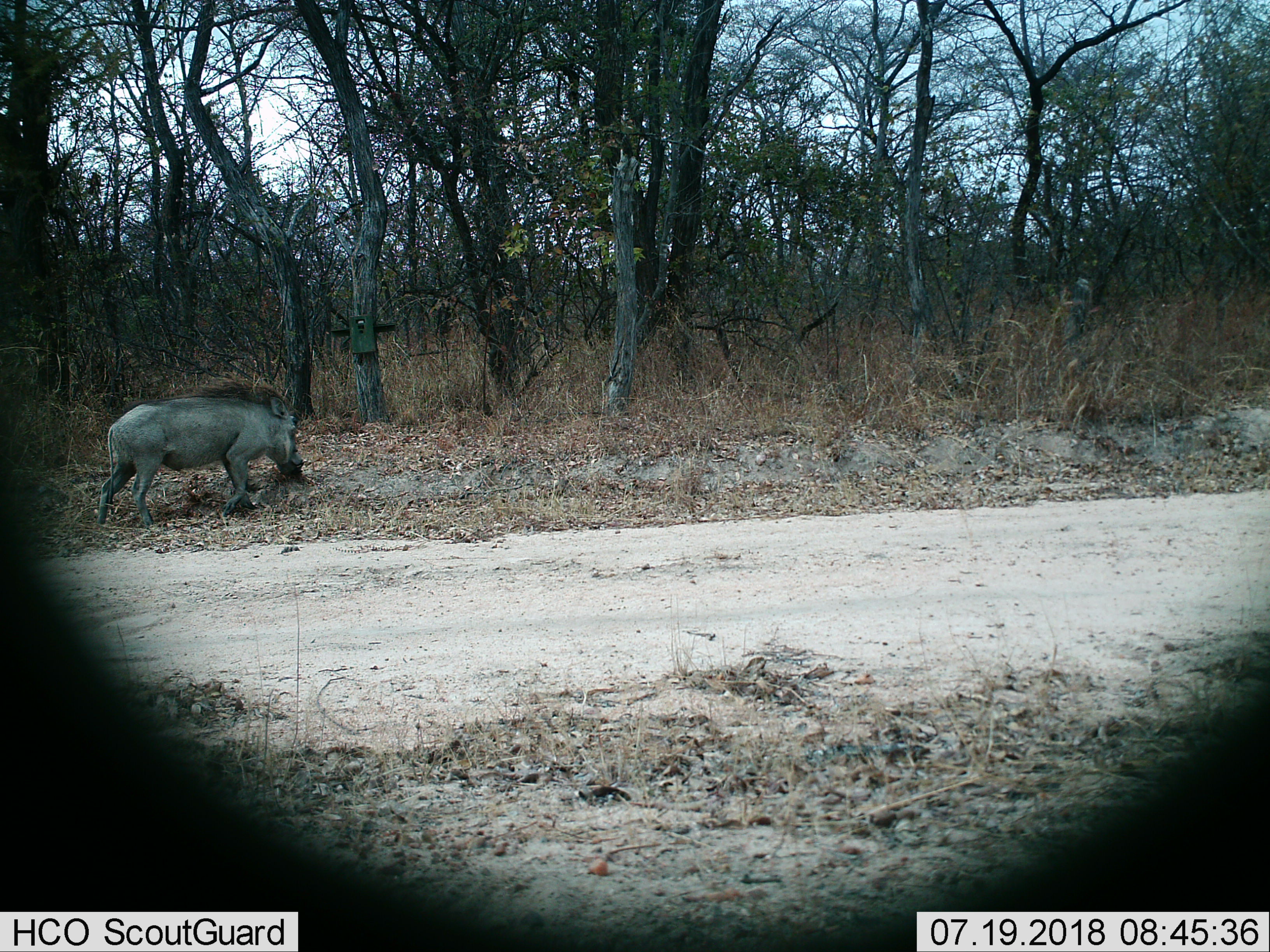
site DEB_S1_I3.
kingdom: Animalia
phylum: Chordata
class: Mammalia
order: Artiodactyla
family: Suidae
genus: Phacochoerus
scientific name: Phacochoerus africanus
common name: warthog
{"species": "warthog (Phacochoerus africanus)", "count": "1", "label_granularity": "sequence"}